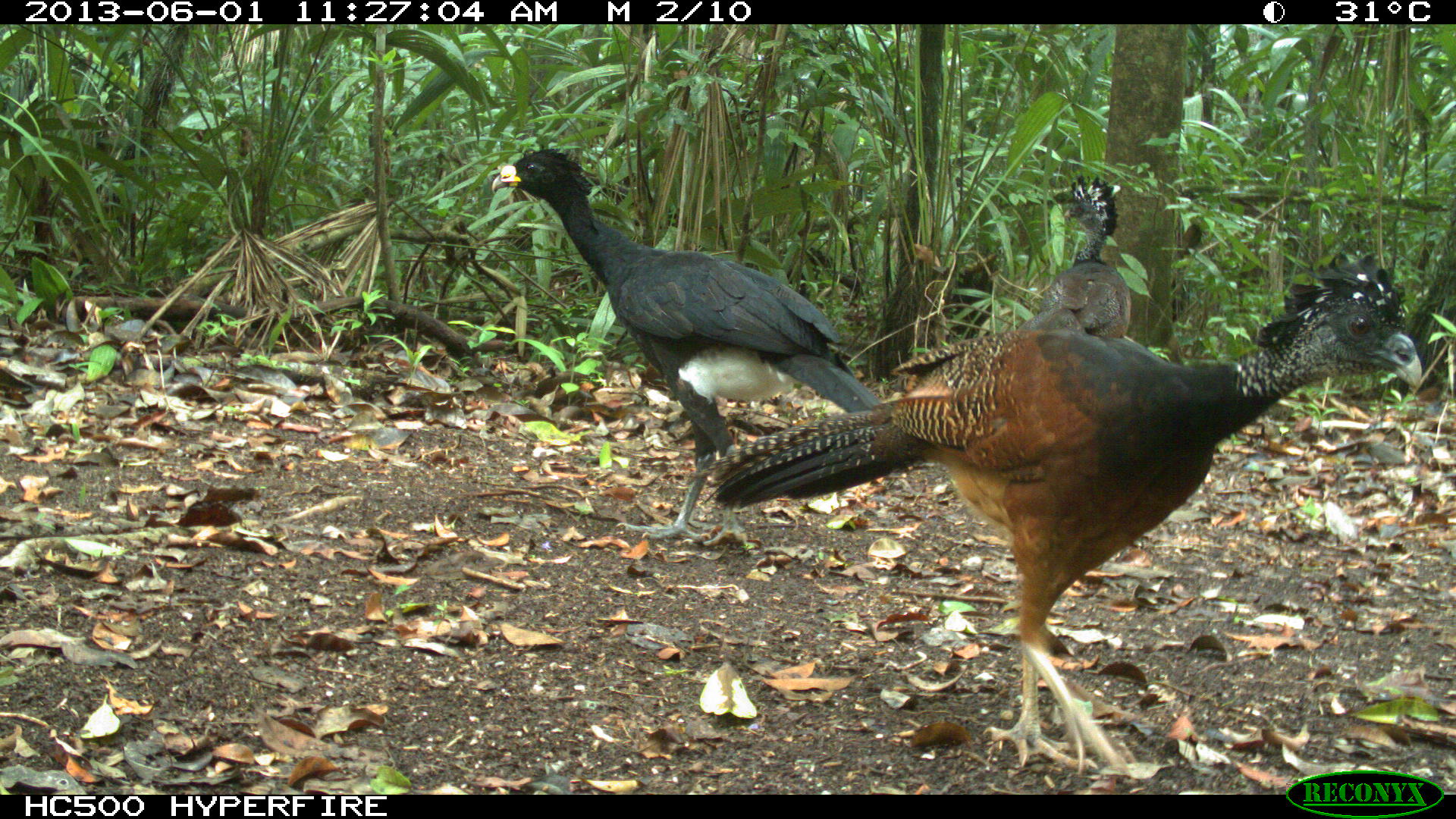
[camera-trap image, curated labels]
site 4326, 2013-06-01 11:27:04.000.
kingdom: Animalia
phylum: Chordata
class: Aves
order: Galliformes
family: Cracidae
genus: Crax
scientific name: Crax rubra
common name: great curassow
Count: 3.